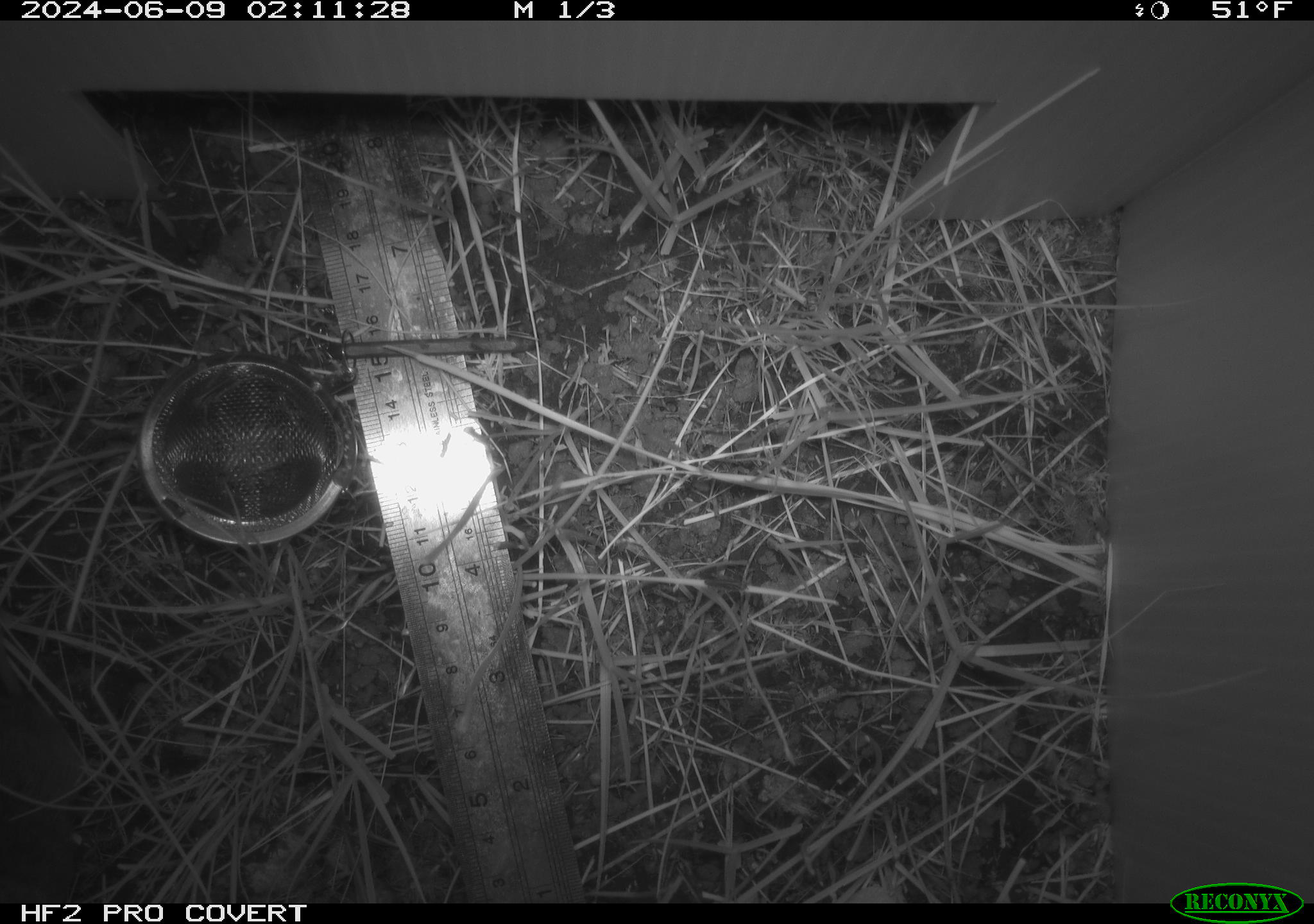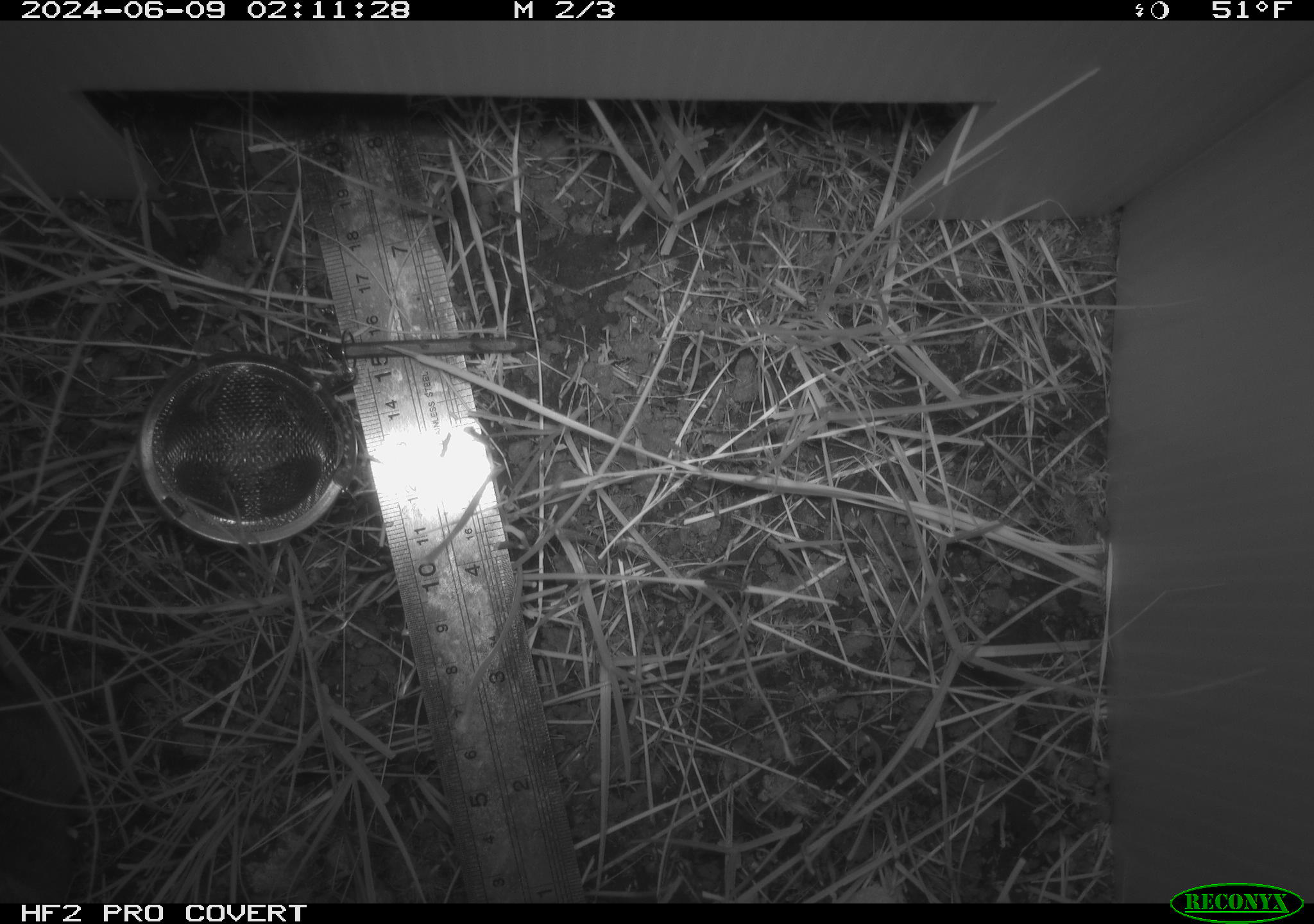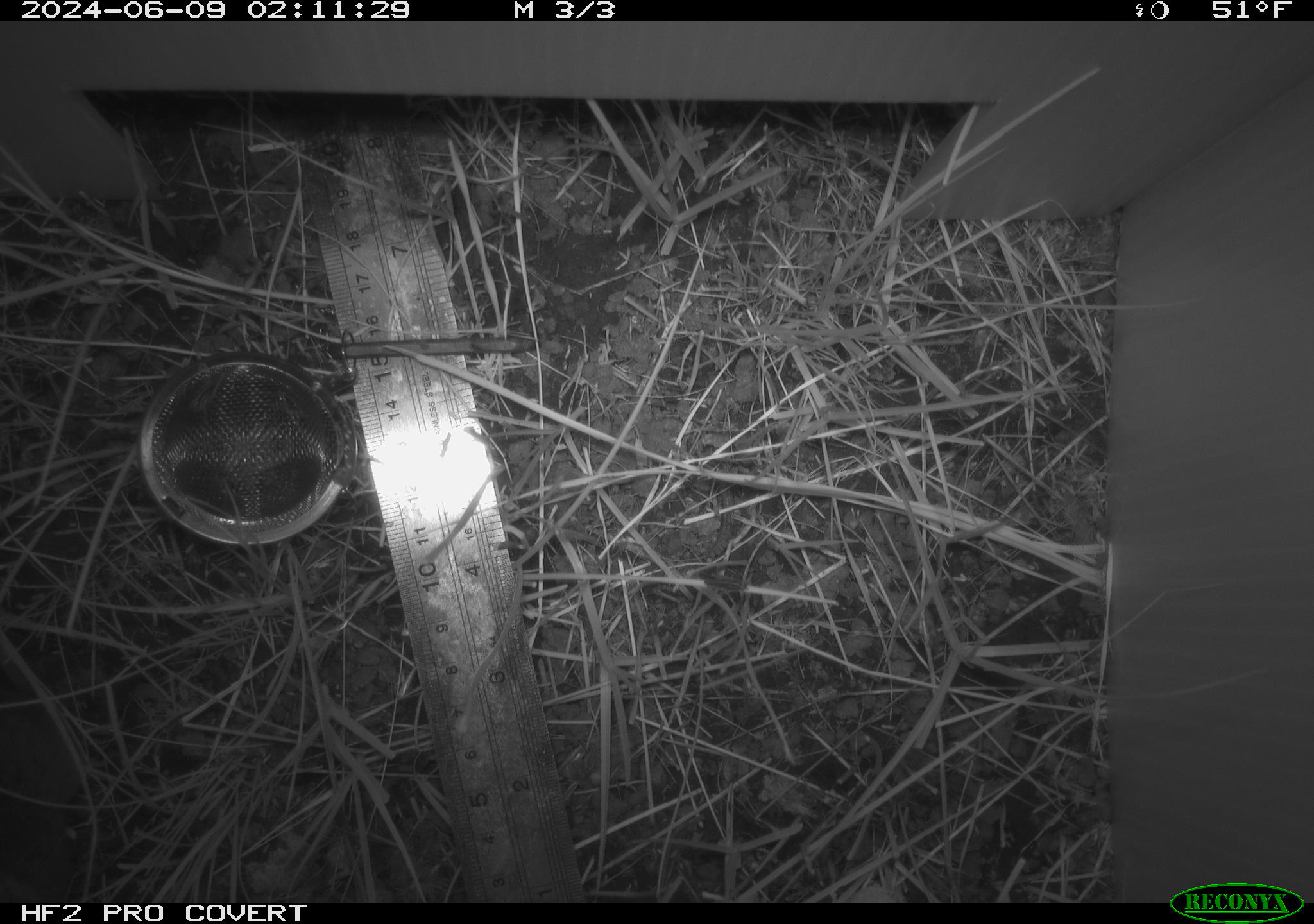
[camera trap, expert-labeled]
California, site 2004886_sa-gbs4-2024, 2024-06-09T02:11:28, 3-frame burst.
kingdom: Animalia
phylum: Chordata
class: Mammalia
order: Rodentia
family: Cricetidae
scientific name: Arvicolinae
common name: voles, lemmings, and muskrats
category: arvicolinae subfamily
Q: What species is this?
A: Arvicolinae subfamily (voles, lemmings, and muskrats) (Arvicolinae).